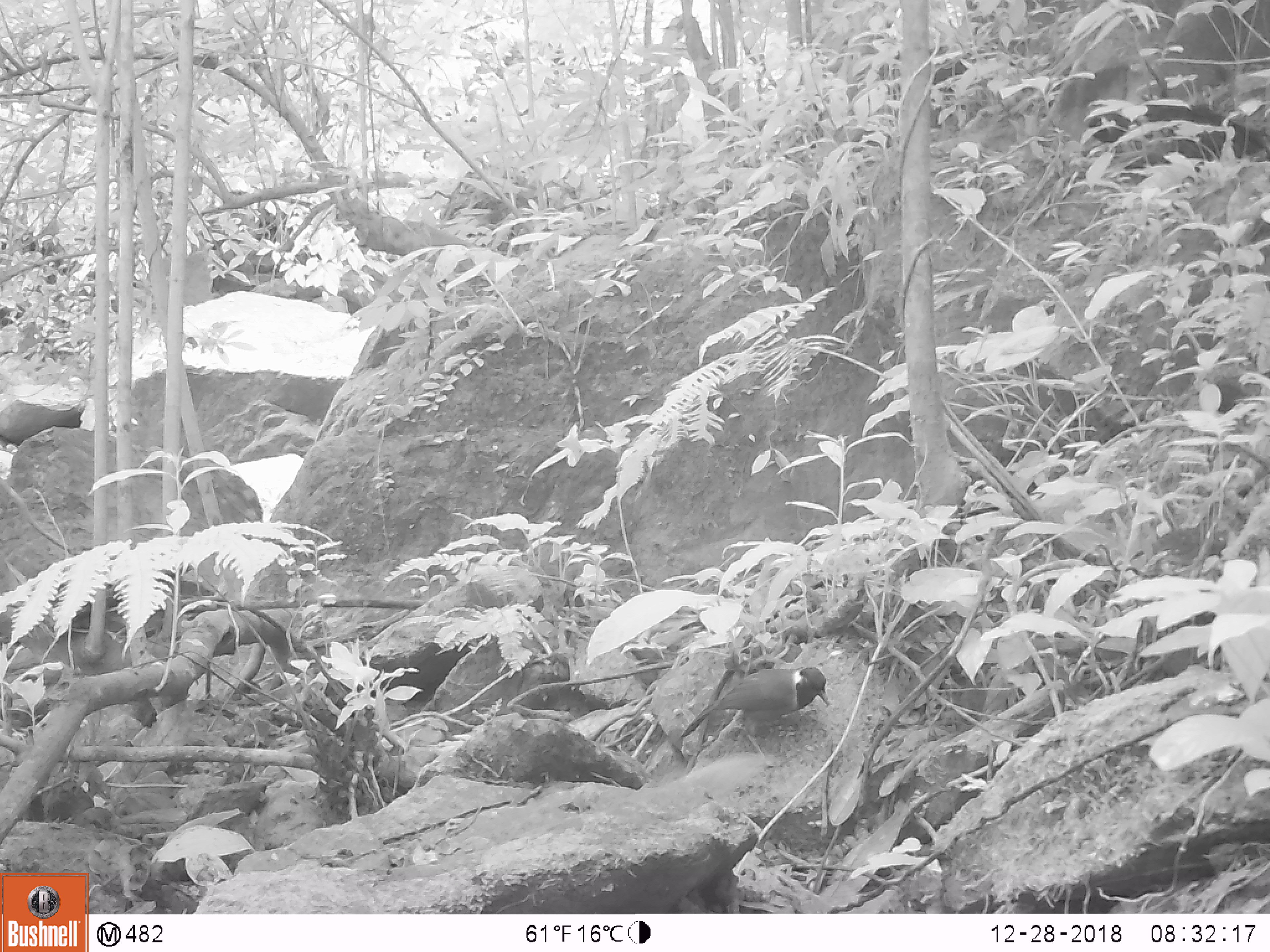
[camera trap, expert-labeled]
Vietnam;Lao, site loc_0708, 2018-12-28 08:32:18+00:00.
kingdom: Animalia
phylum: Chordata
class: Aves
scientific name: Aves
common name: bird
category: unidentified bird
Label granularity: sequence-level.